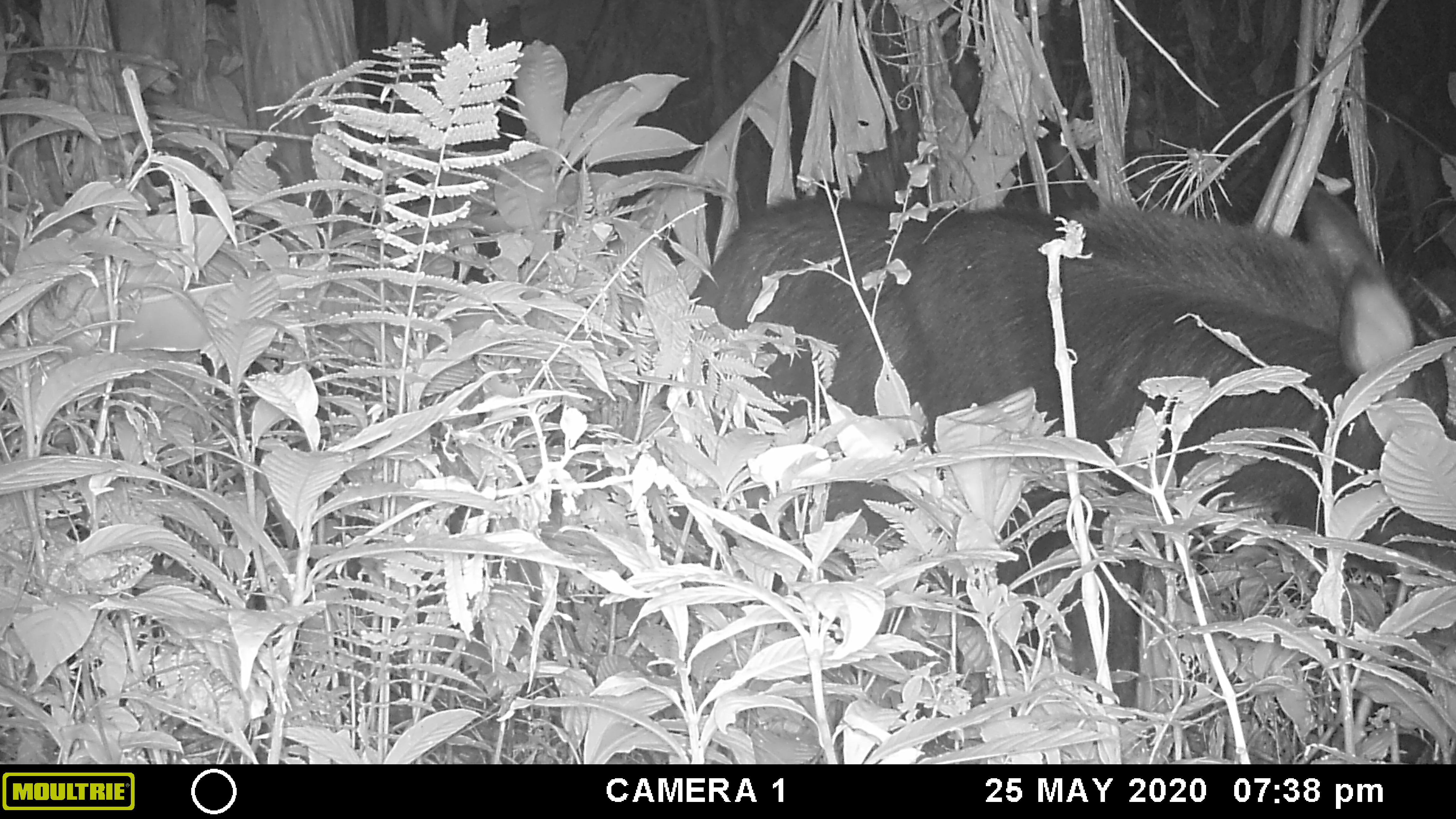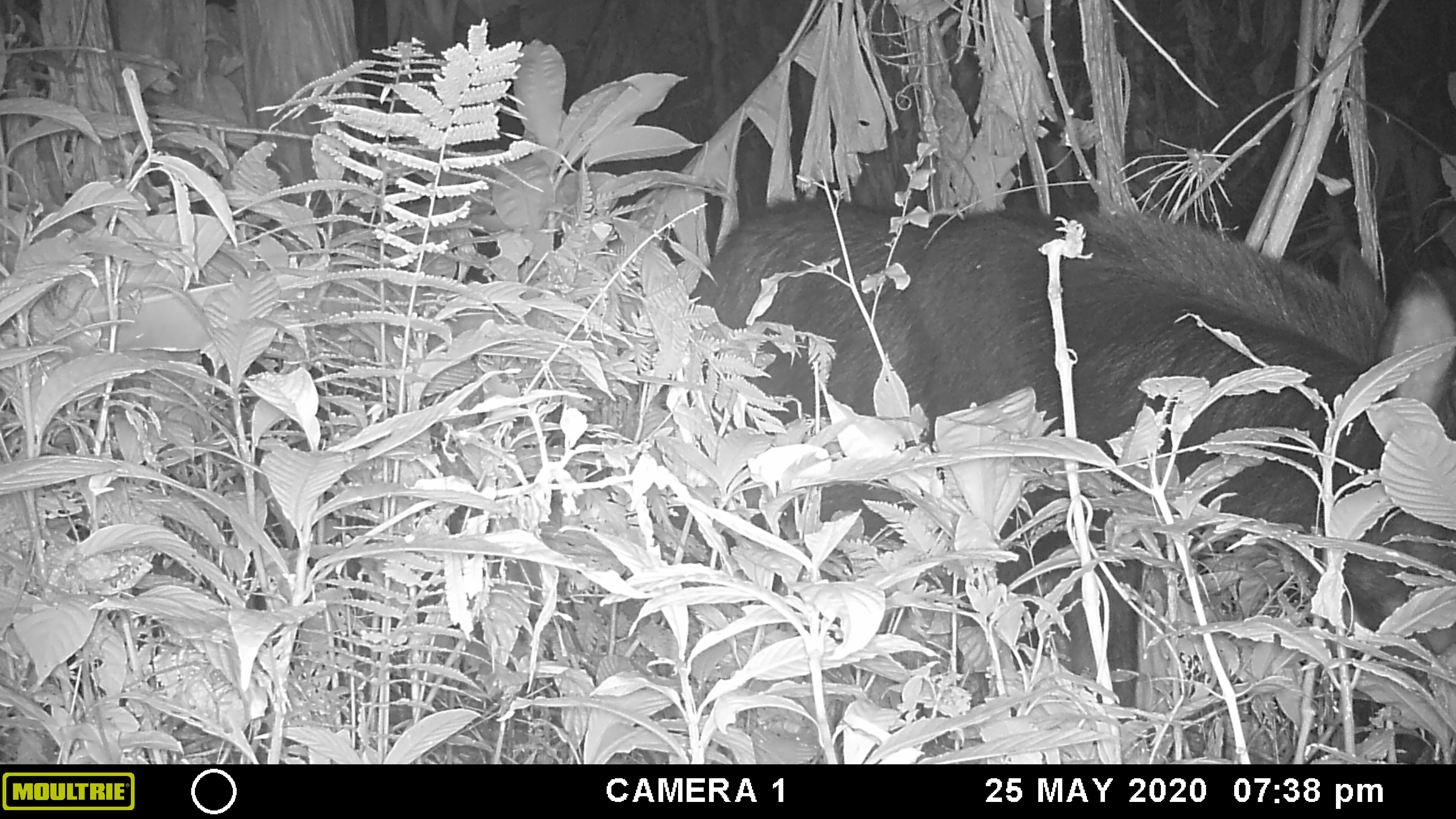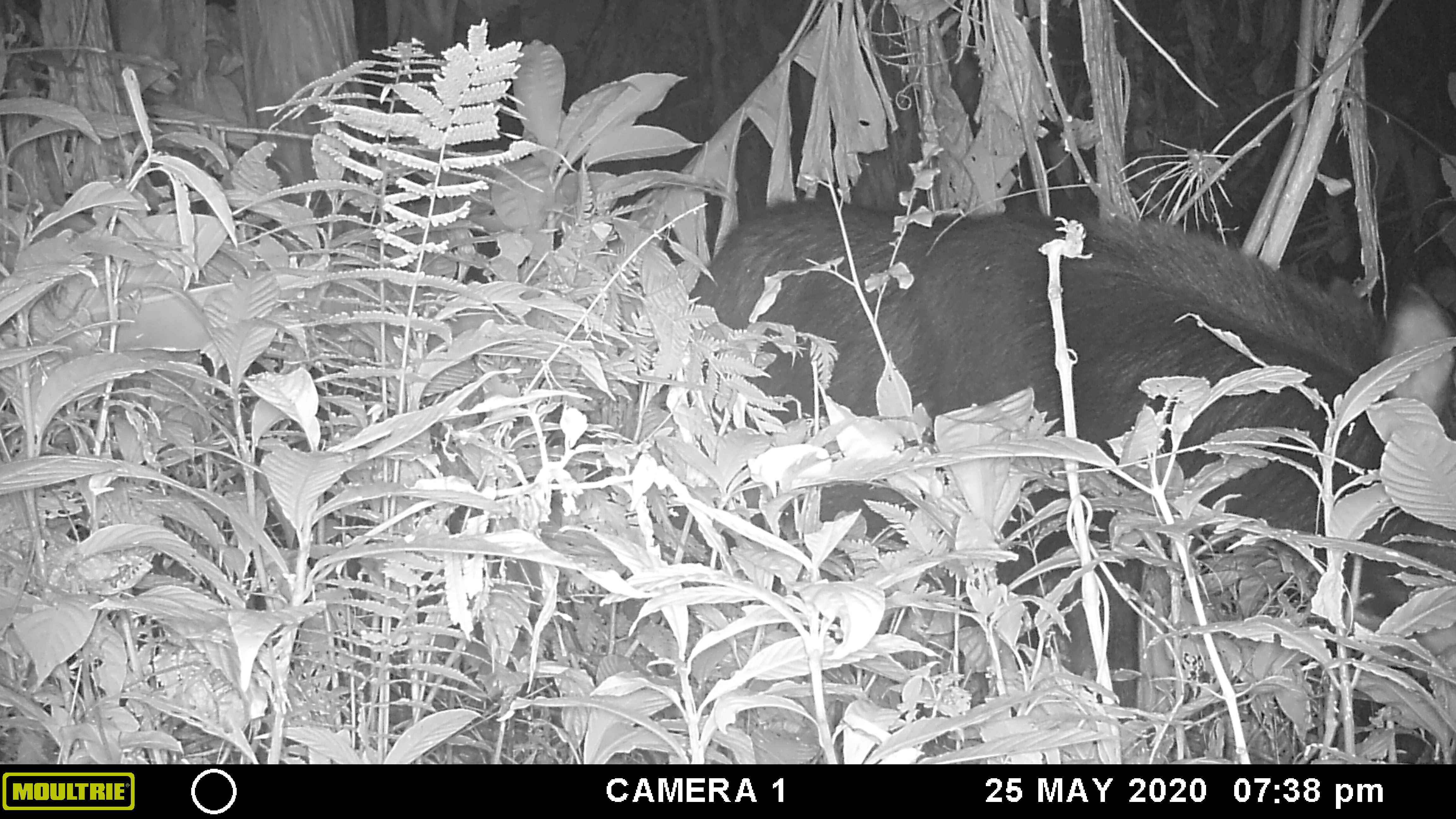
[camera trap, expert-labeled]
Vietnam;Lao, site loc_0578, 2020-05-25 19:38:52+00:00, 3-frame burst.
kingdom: Animalia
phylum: Chordata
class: Mammalia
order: Artiodactyla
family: Bovidae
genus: Capricornis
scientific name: Capricornis sumatraensis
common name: chinese serow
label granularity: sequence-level